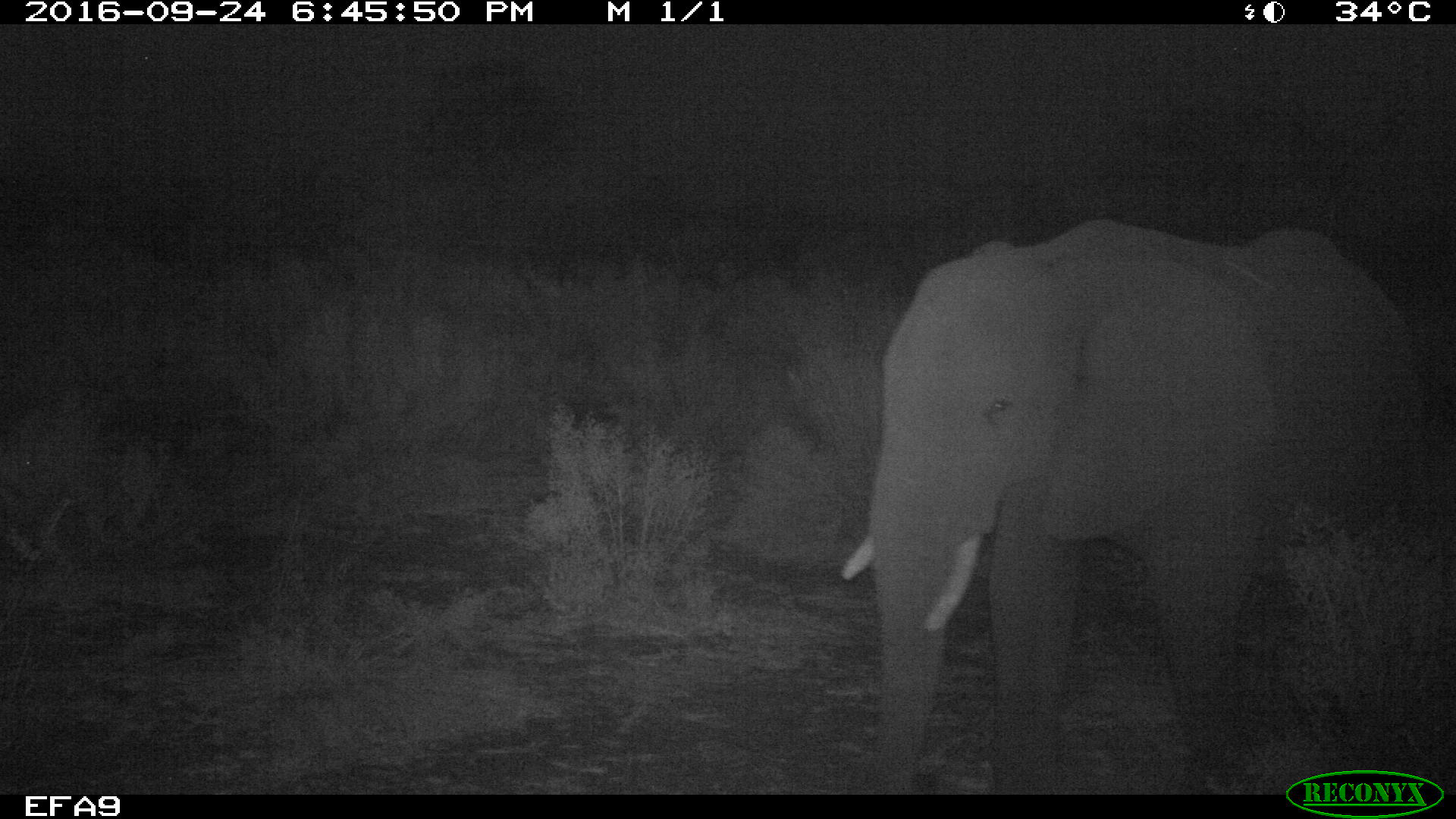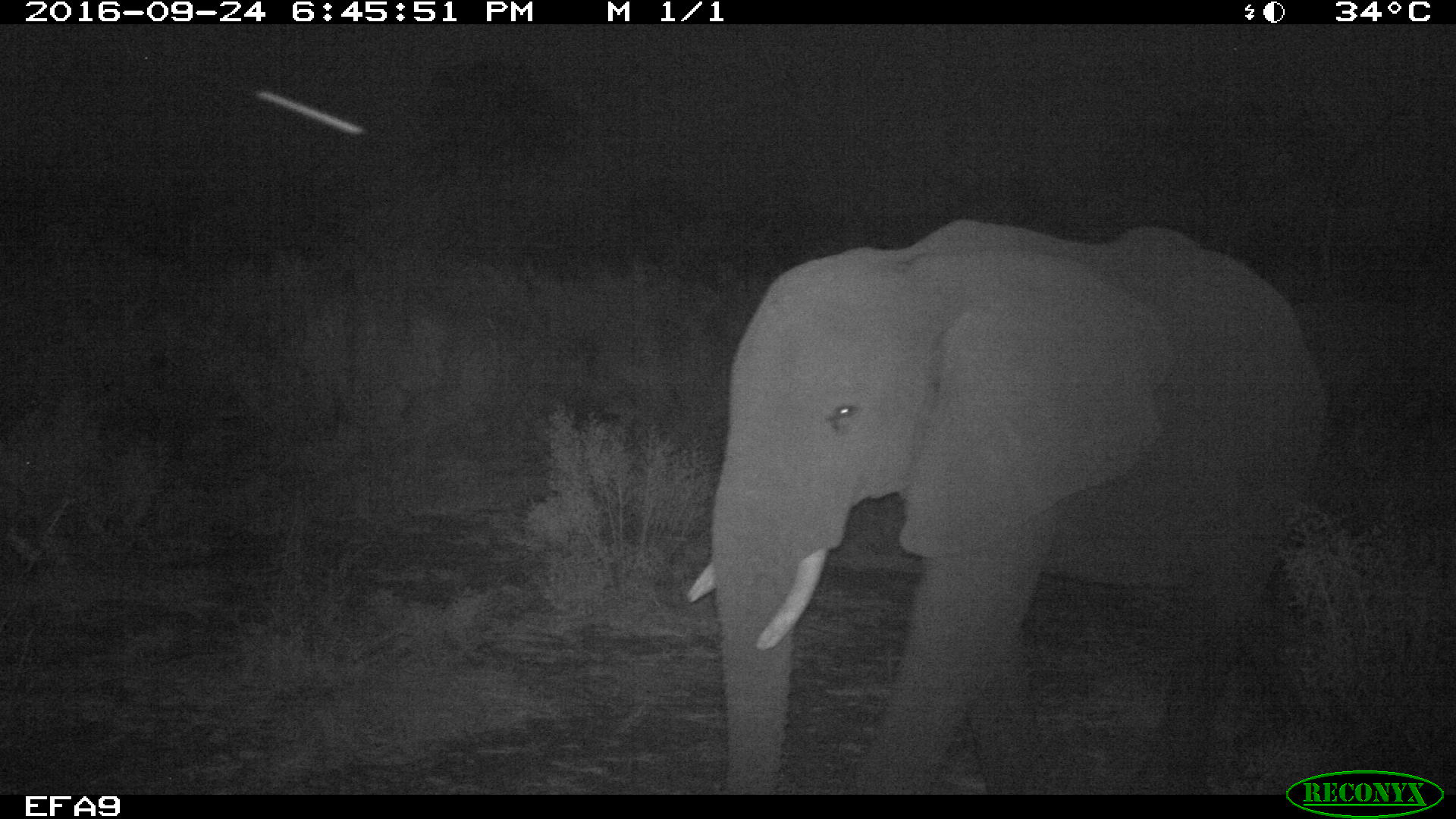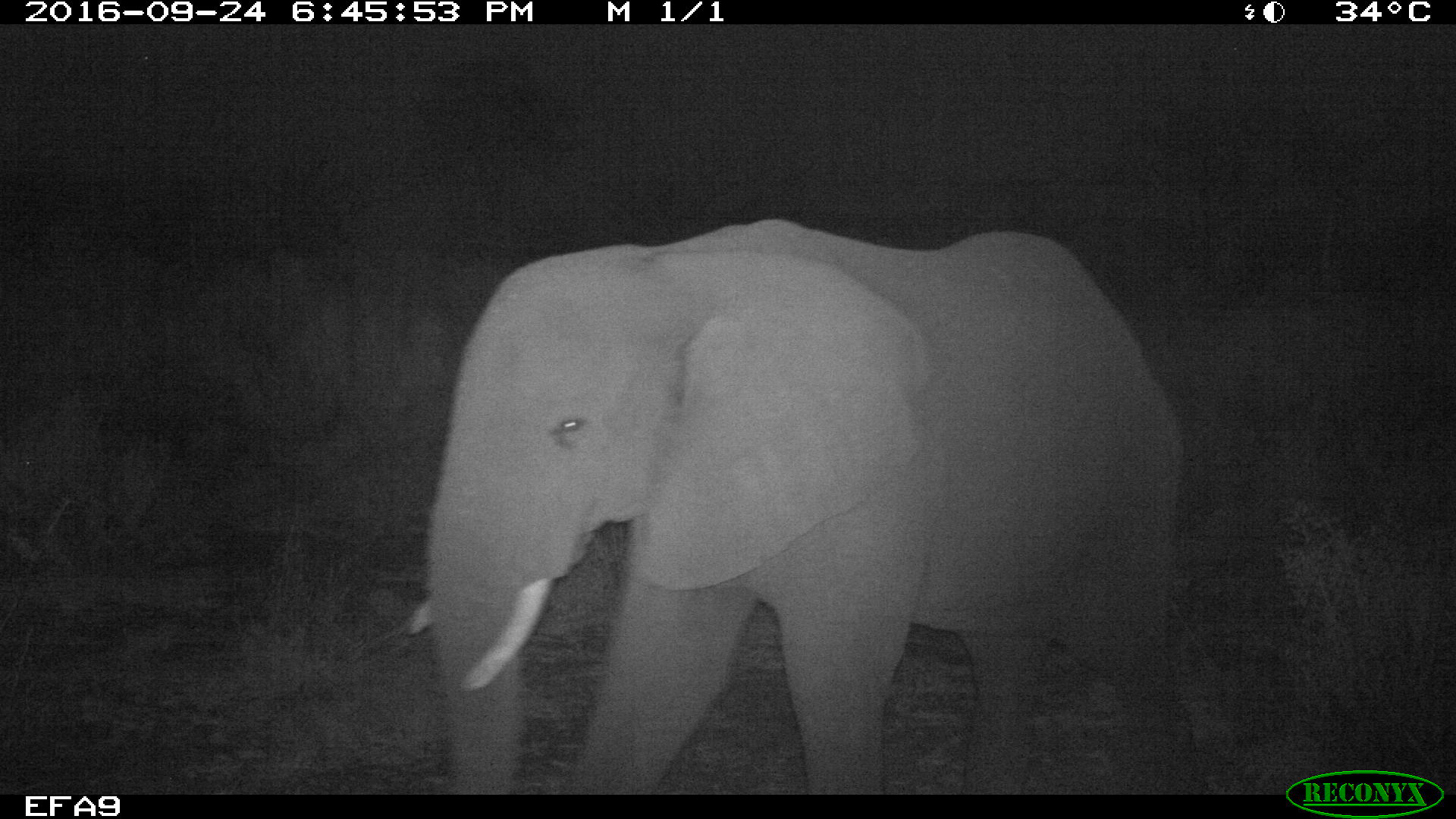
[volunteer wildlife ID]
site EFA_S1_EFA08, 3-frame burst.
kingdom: Animalia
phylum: Chordata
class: Mammalia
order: Proboscidea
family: Elephantidae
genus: Loxodonta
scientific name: Loxodonta africana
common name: african bush elephant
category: elephant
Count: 1.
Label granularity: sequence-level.